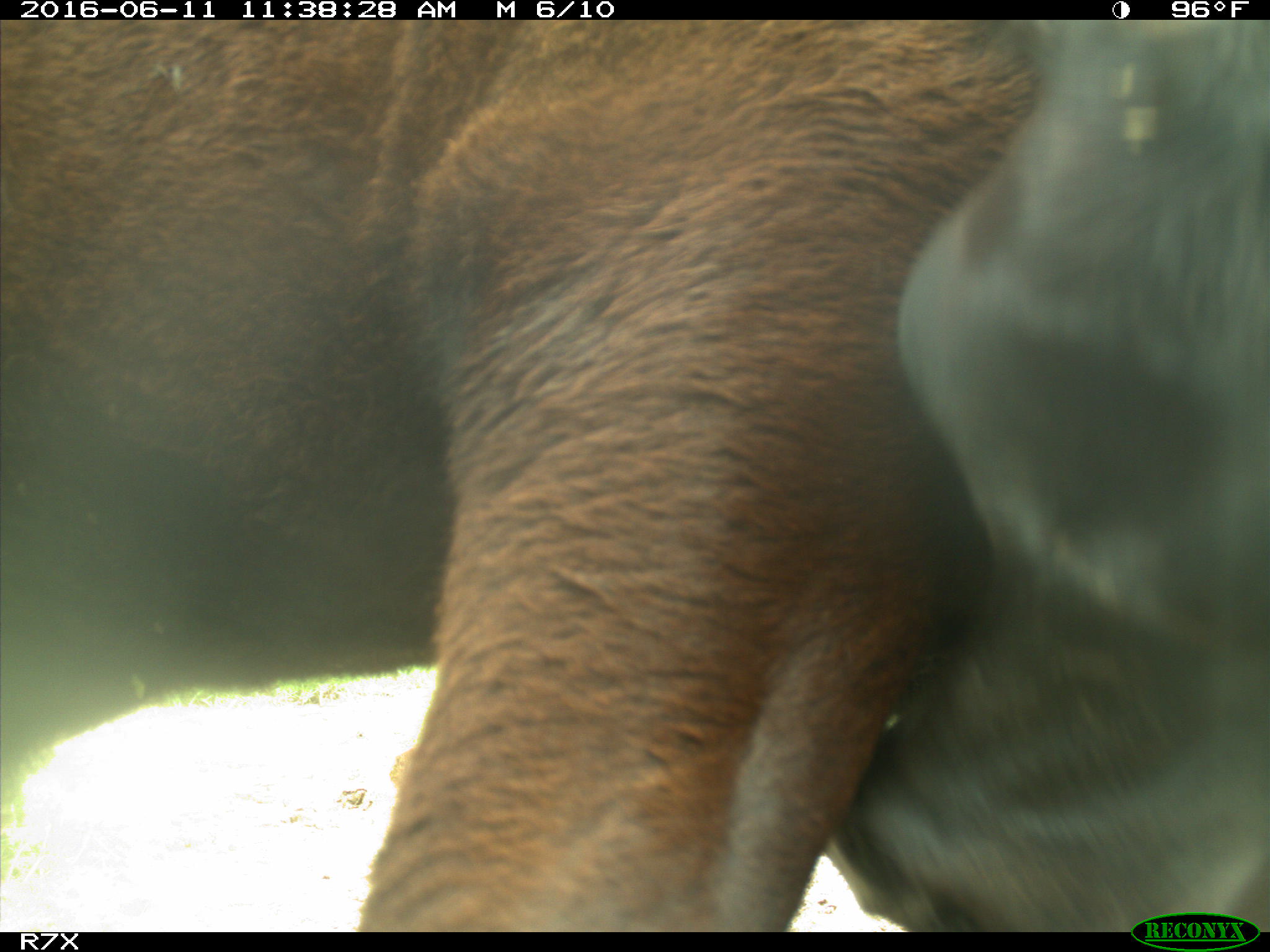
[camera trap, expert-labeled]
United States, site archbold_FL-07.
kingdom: Animalia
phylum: Chordata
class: Mammalia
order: Artiodactyla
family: Bovidae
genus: Bos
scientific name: Bos taurus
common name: domestic cow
Bos taurus (domestic cow).